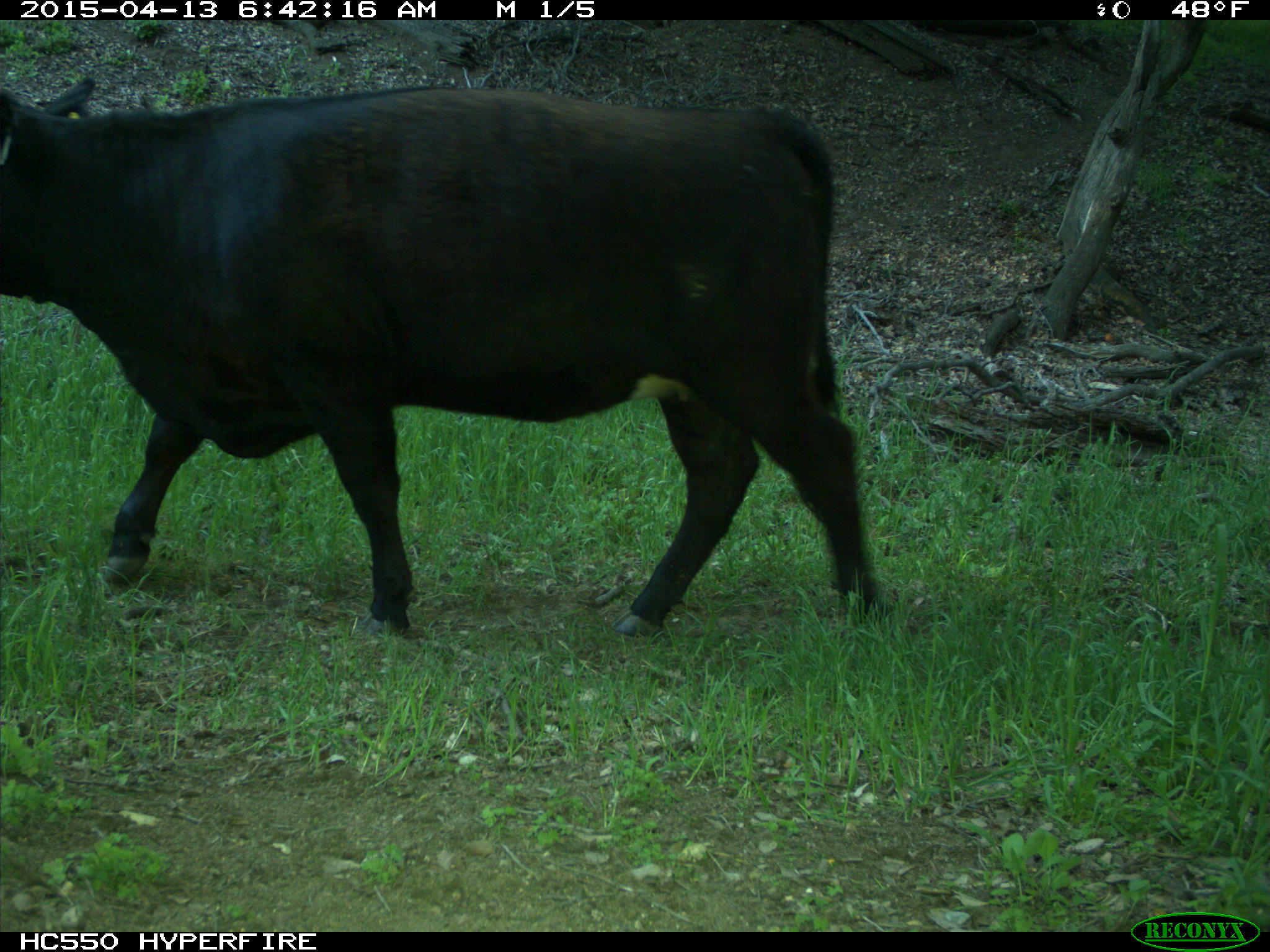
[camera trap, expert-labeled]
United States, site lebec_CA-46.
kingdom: Animalia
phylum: Chordata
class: Mammalia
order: Artiodactyla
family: Bovidae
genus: Bos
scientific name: Bos taurus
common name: domestic cow